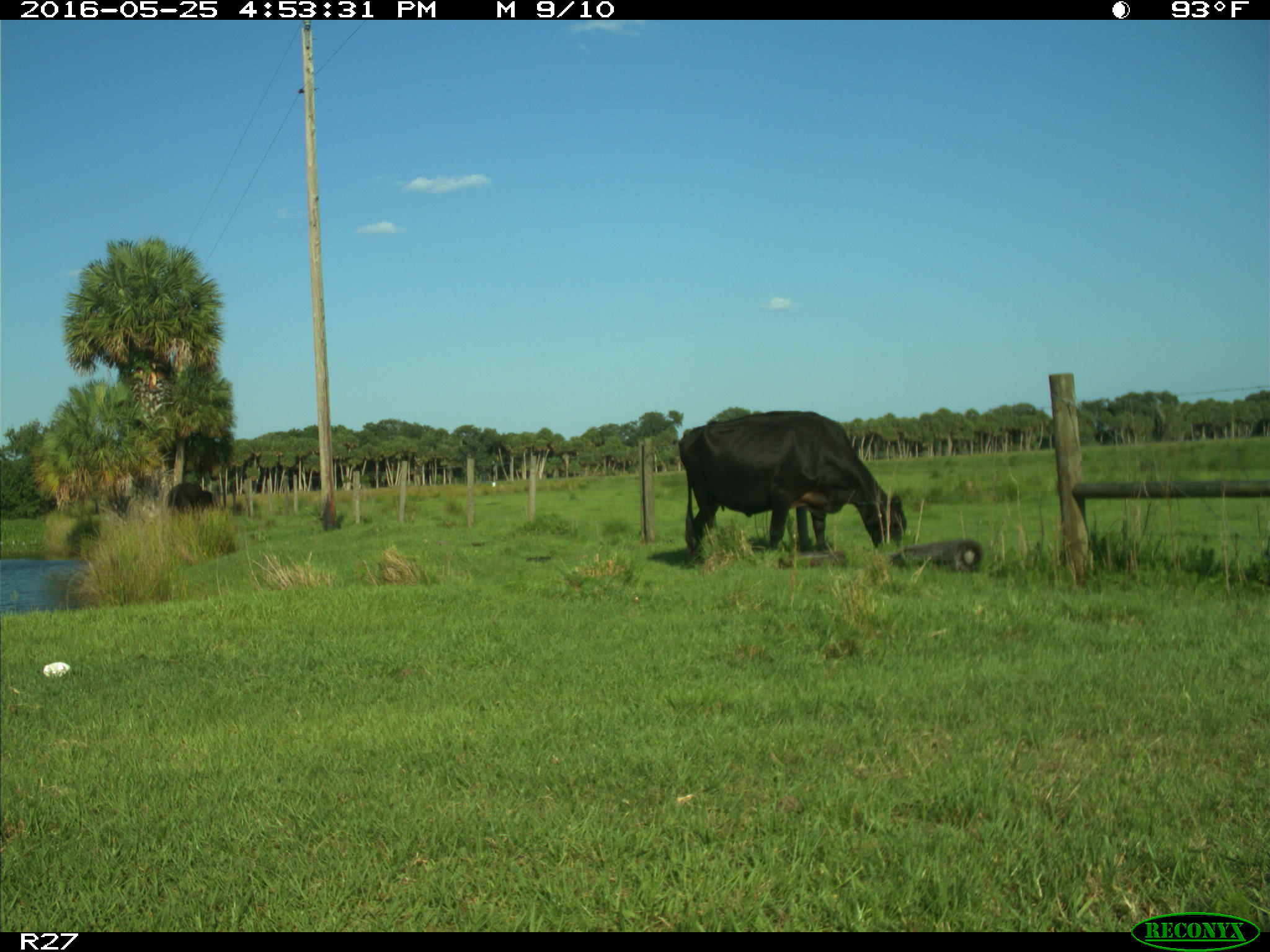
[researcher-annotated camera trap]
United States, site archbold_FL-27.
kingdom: Animalia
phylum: Chordata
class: Mammalia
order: Artiodactyla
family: Bovidae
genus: Bos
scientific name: Bos taurus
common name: domestic cow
Bos taurus (domestic cow).